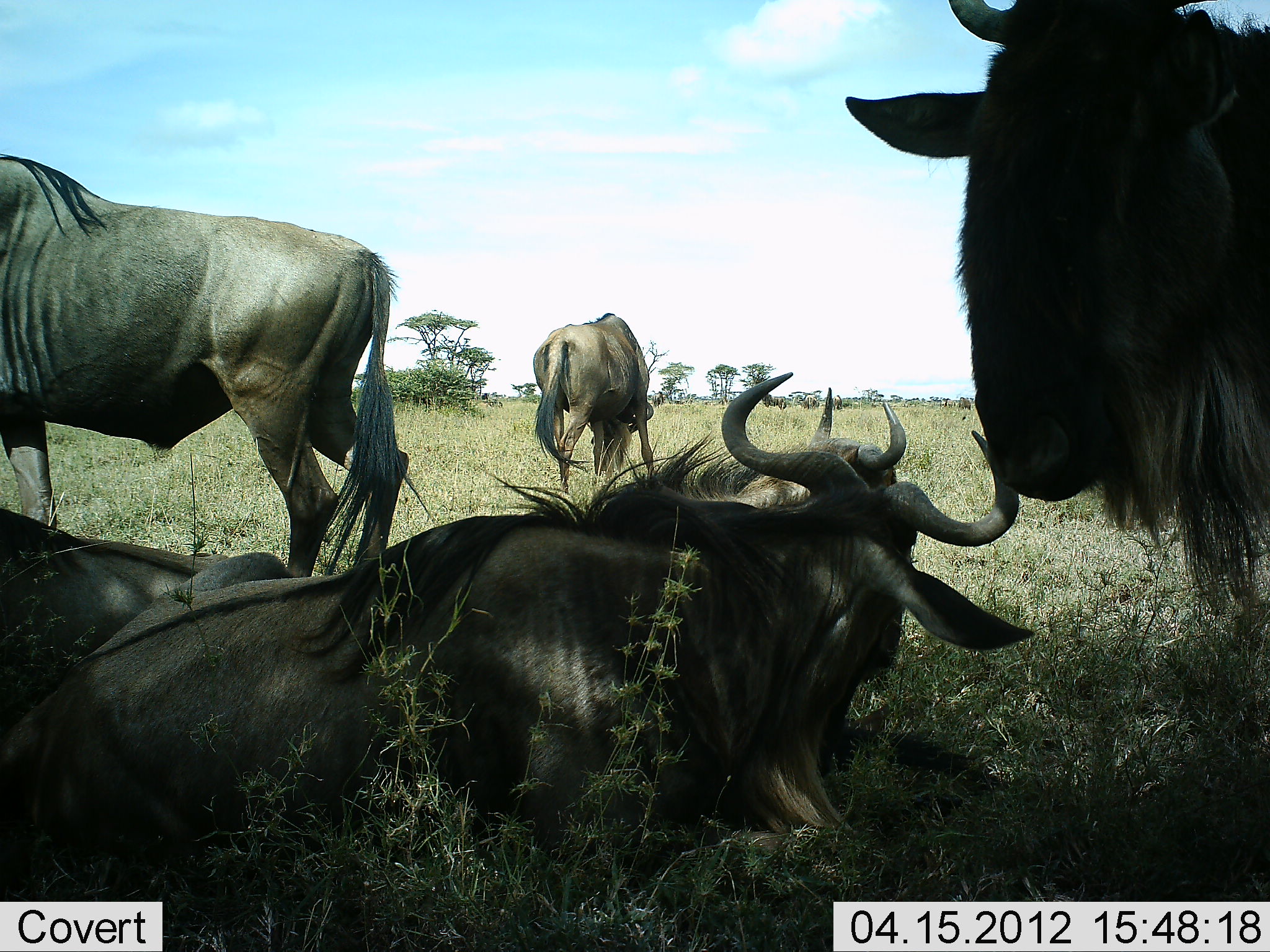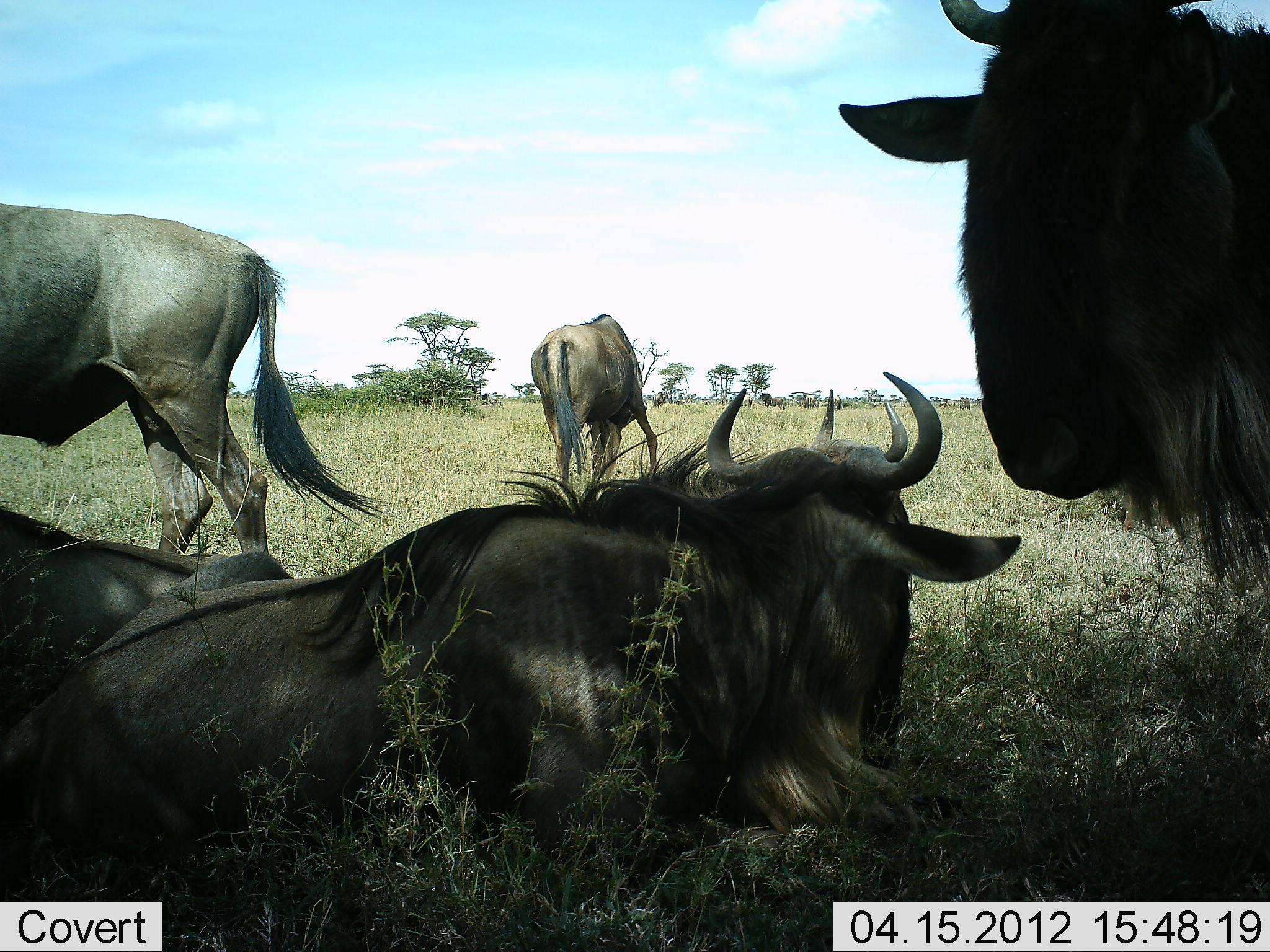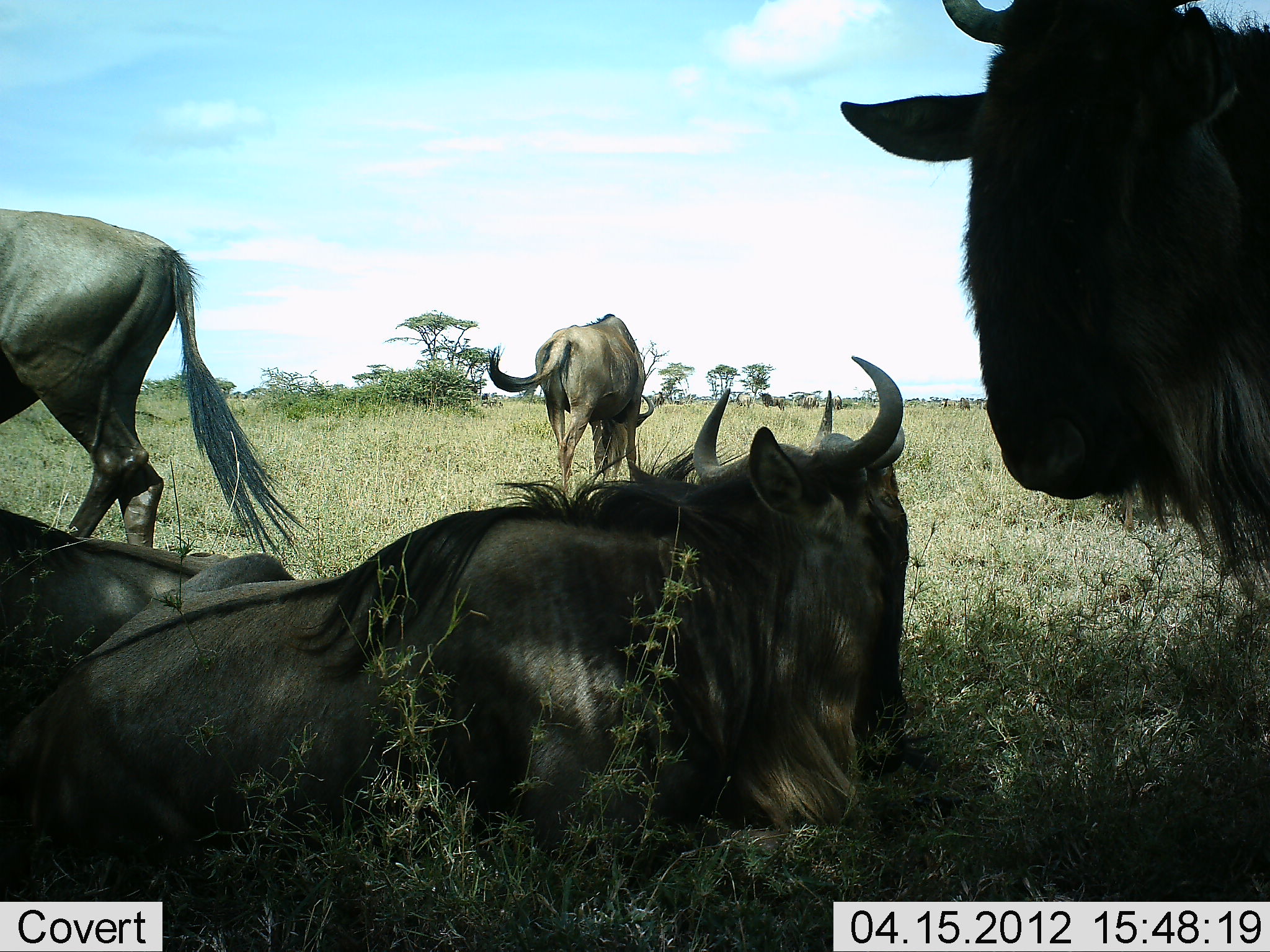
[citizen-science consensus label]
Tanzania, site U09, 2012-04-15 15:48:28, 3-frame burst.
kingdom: Animalia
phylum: Chordata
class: Mammalia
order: Artiodactyla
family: Bovidae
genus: Connochaetes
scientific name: Connochaetes taurinus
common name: blue wildebeest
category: wildebeest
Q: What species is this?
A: Wildebeest (blue wildebeest) (Connochaetes taurinus).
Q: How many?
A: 5.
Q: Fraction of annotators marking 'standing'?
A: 92%.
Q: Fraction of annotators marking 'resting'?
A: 100%.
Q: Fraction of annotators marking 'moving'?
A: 42%.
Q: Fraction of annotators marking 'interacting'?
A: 0%.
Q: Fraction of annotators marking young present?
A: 0%.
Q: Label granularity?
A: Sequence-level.